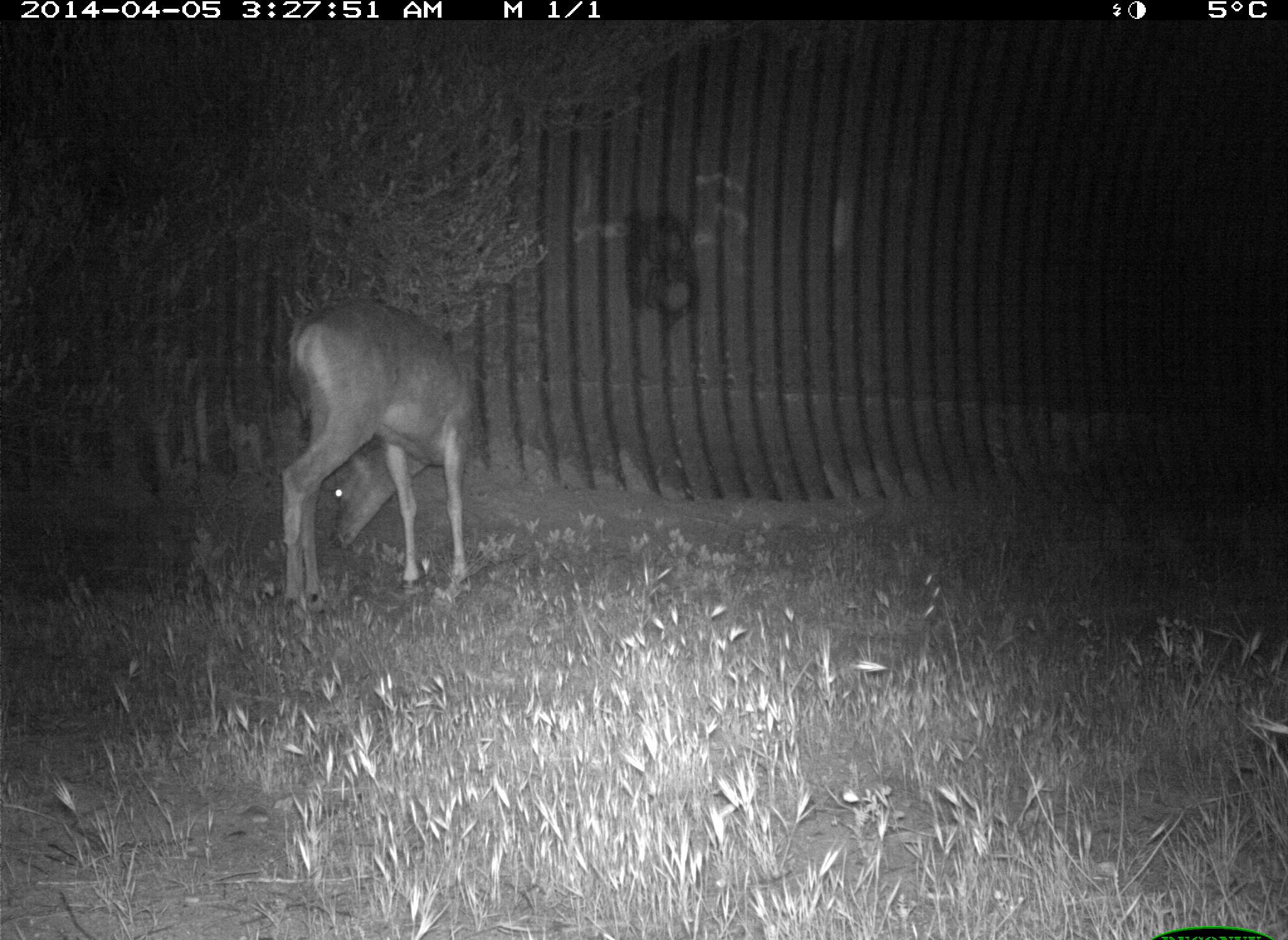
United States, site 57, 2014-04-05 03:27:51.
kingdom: Animalia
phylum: Chordata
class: Mammalia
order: Artiodactyla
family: Cervidae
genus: Odocoileus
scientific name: Odocoileus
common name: deer